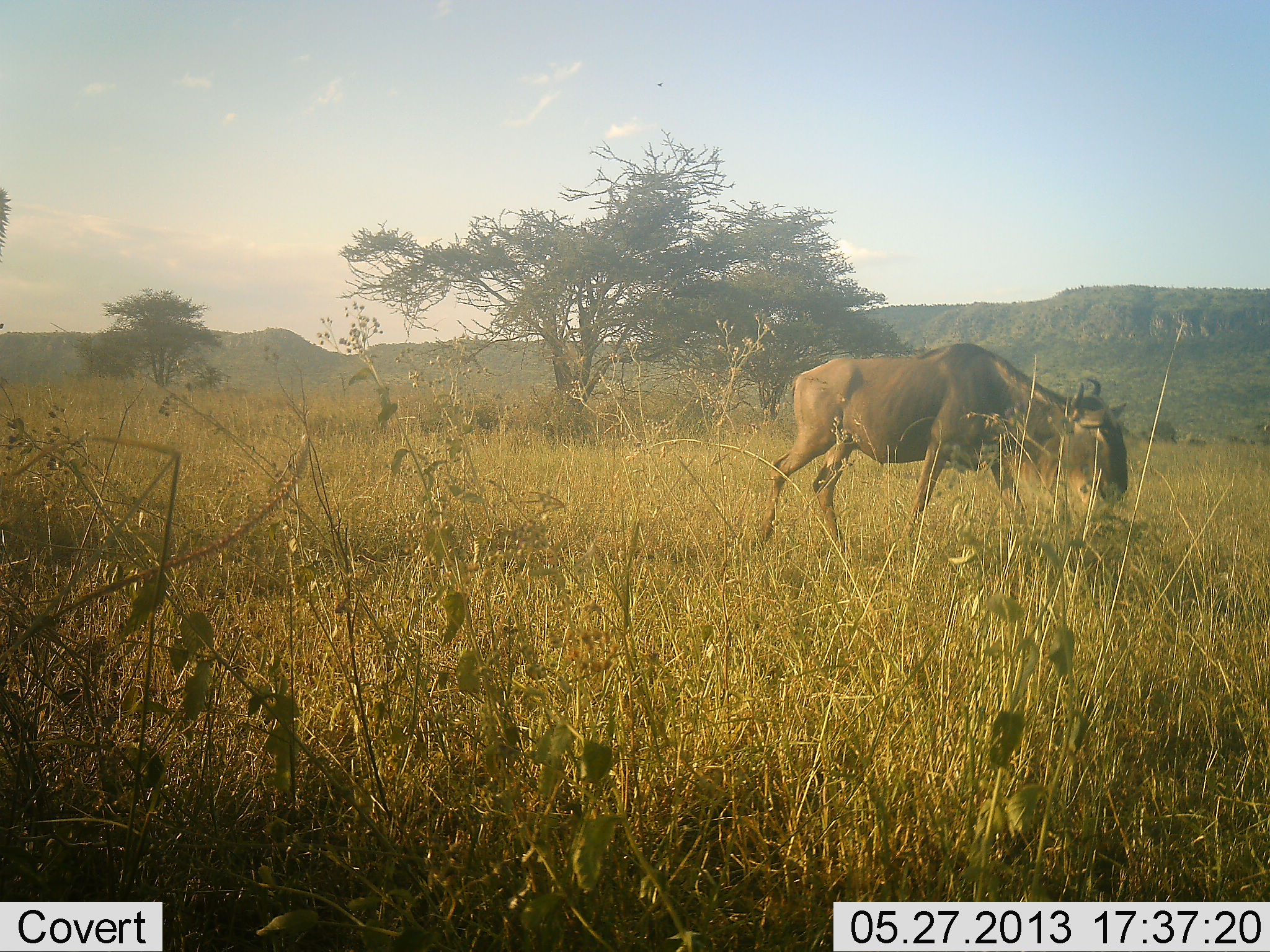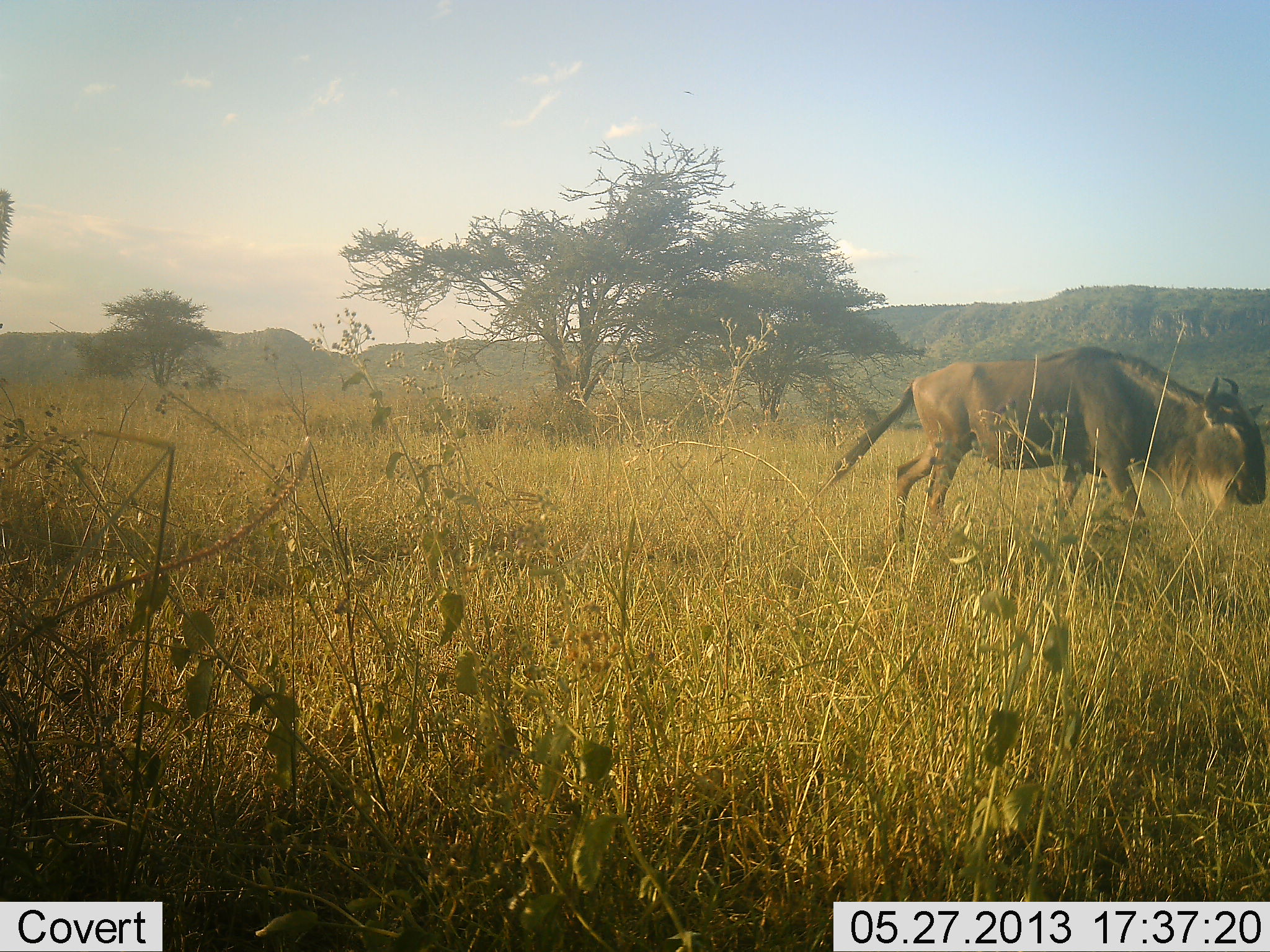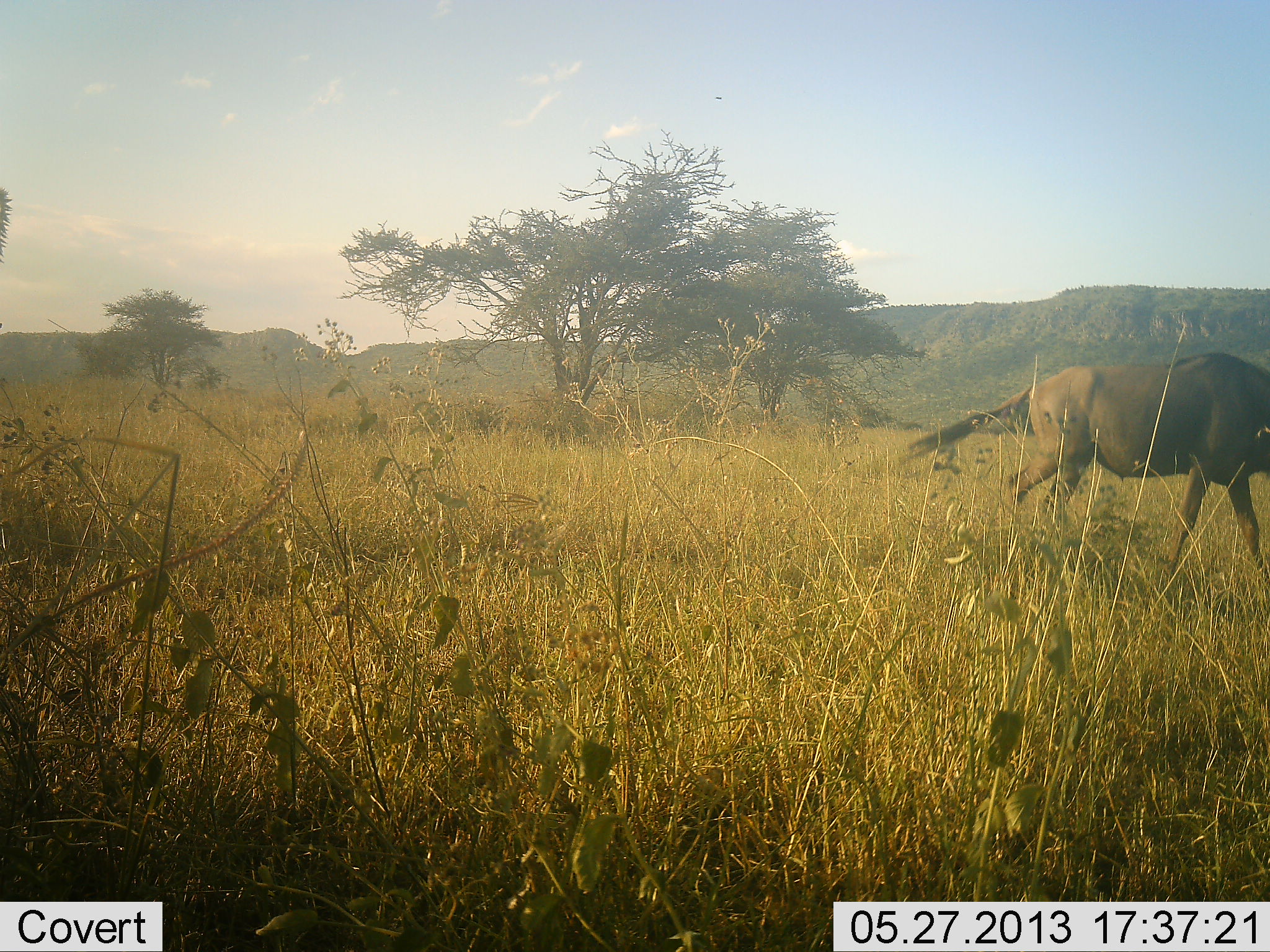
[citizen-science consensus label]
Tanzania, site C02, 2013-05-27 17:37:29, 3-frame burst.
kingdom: Animalia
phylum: Chordata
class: Mammalia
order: Artiodactyla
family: Bovidae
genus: Connochaetes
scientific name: Connochaetes taurinus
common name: blue wildebeest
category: wildebeest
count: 1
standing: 20%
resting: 0%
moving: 90%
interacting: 0%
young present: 0%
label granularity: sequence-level